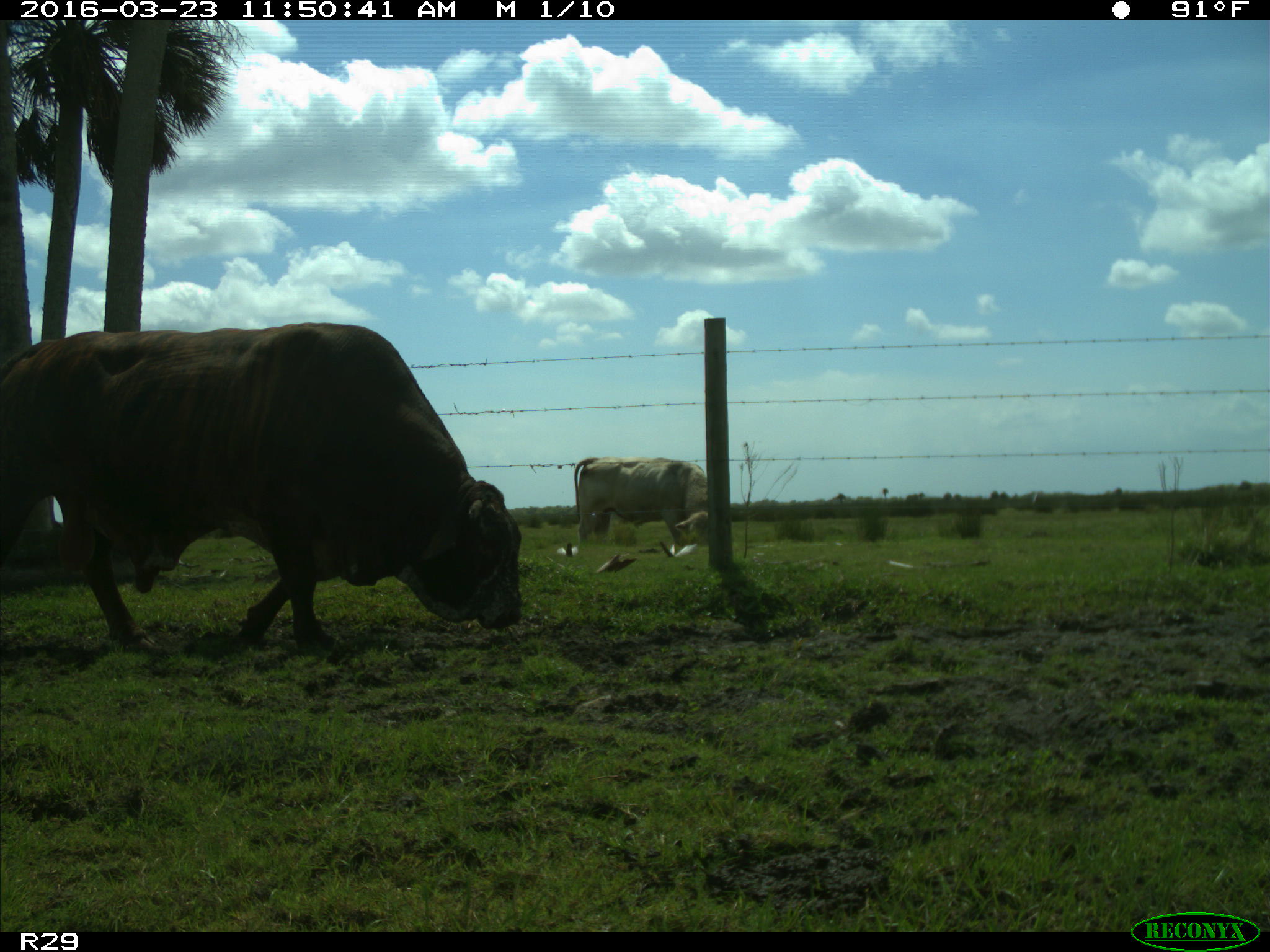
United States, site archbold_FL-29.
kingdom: Animalia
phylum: Chordata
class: Mammalia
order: Artiodactyla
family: Bovidae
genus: Bos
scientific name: Bos taurus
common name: domestic cow